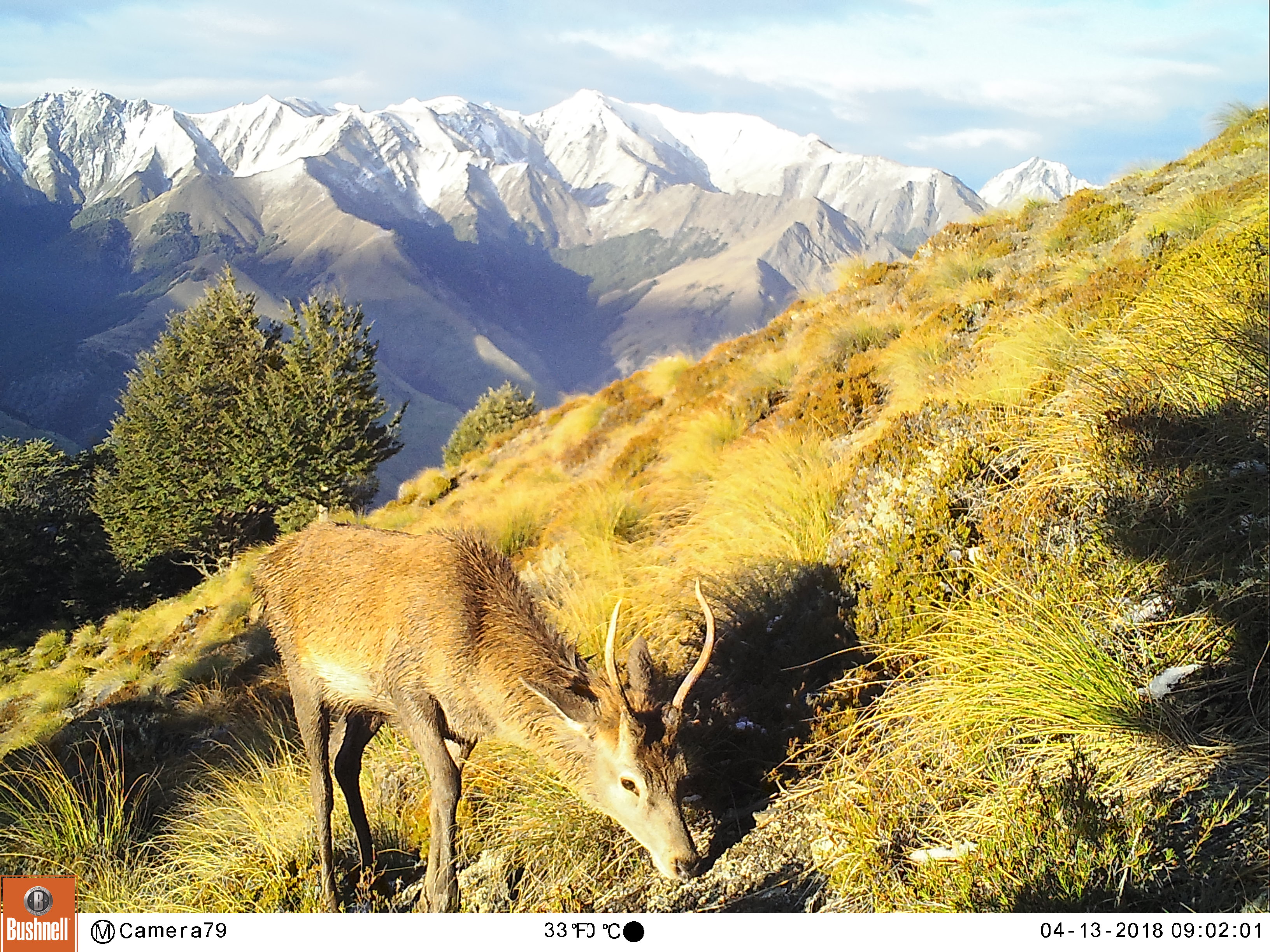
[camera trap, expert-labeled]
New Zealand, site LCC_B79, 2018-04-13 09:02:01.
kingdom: Animalia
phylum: Chordata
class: Mammalia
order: Artiodactyla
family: Cervidae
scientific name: Cervidae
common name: deer